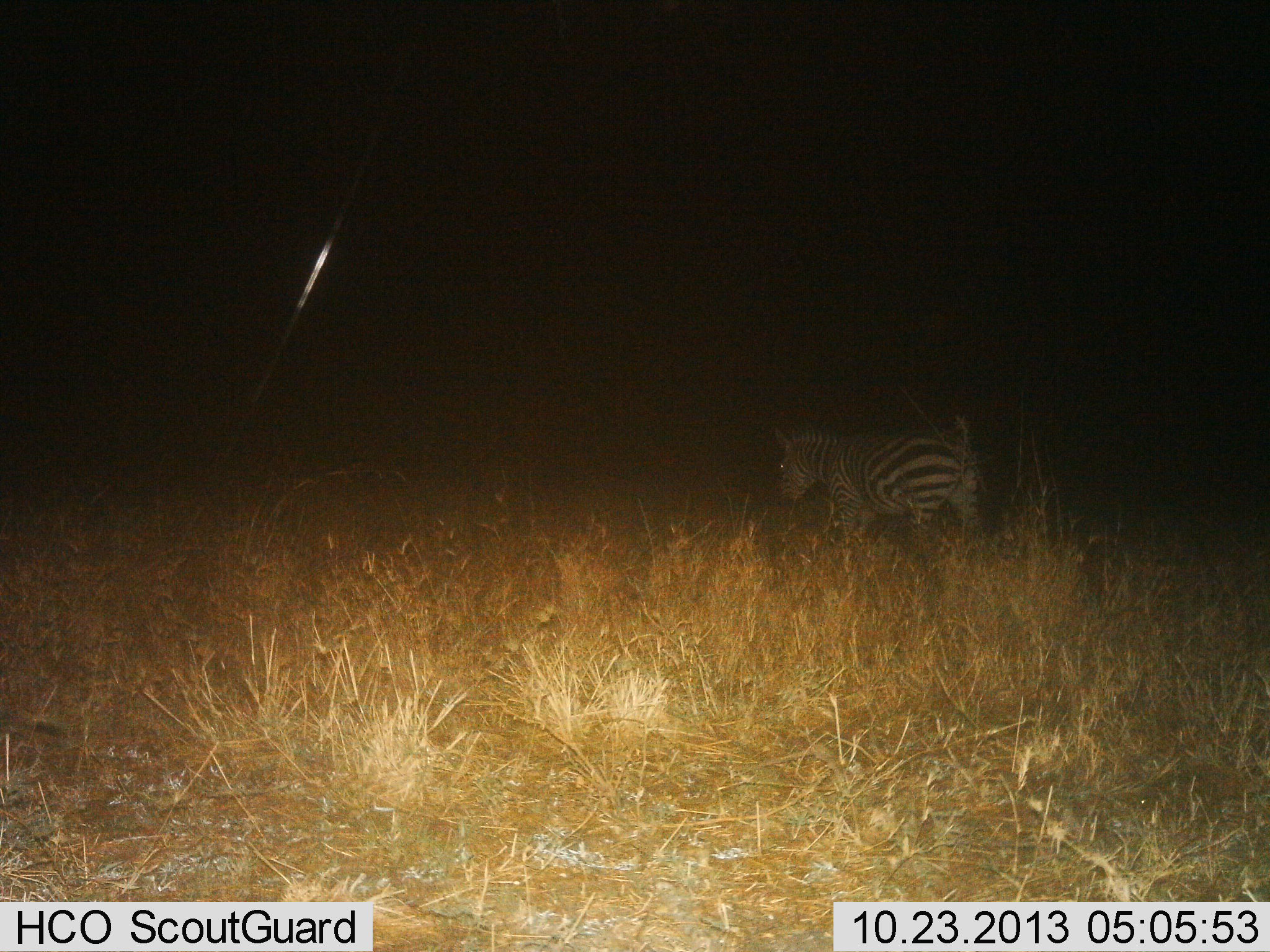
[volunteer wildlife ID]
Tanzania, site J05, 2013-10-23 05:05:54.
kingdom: Animalia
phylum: Chordata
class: Mammalia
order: Perissodactyla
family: Equidae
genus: Equus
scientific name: Equus quagga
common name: plains zebra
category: zebra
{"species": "zebra (plains zebra) (Equus quagga)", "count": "1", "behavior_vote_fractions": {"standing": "35%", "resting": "0%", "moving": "65%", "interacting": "0%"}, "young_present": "10%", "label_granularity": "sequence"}